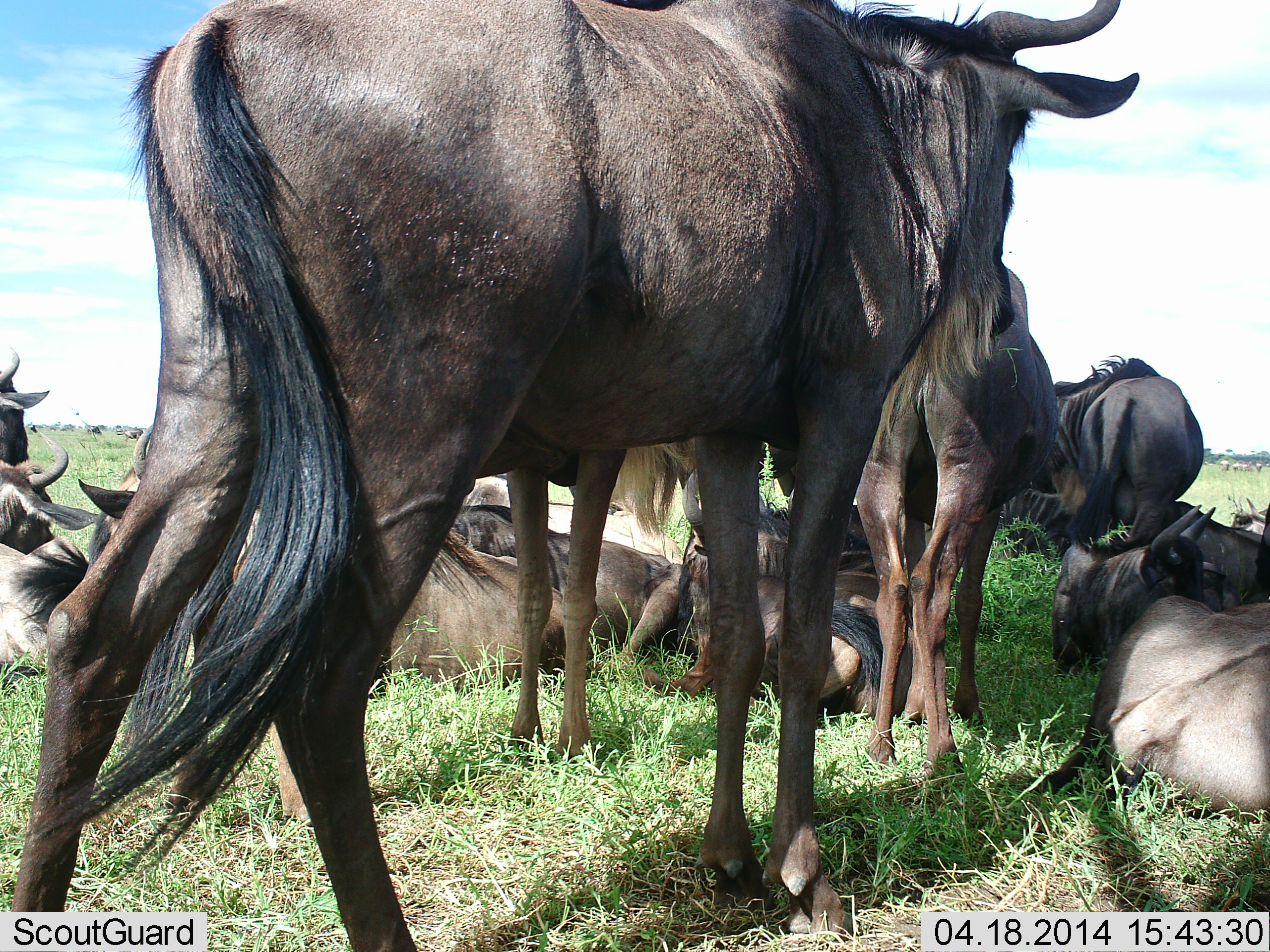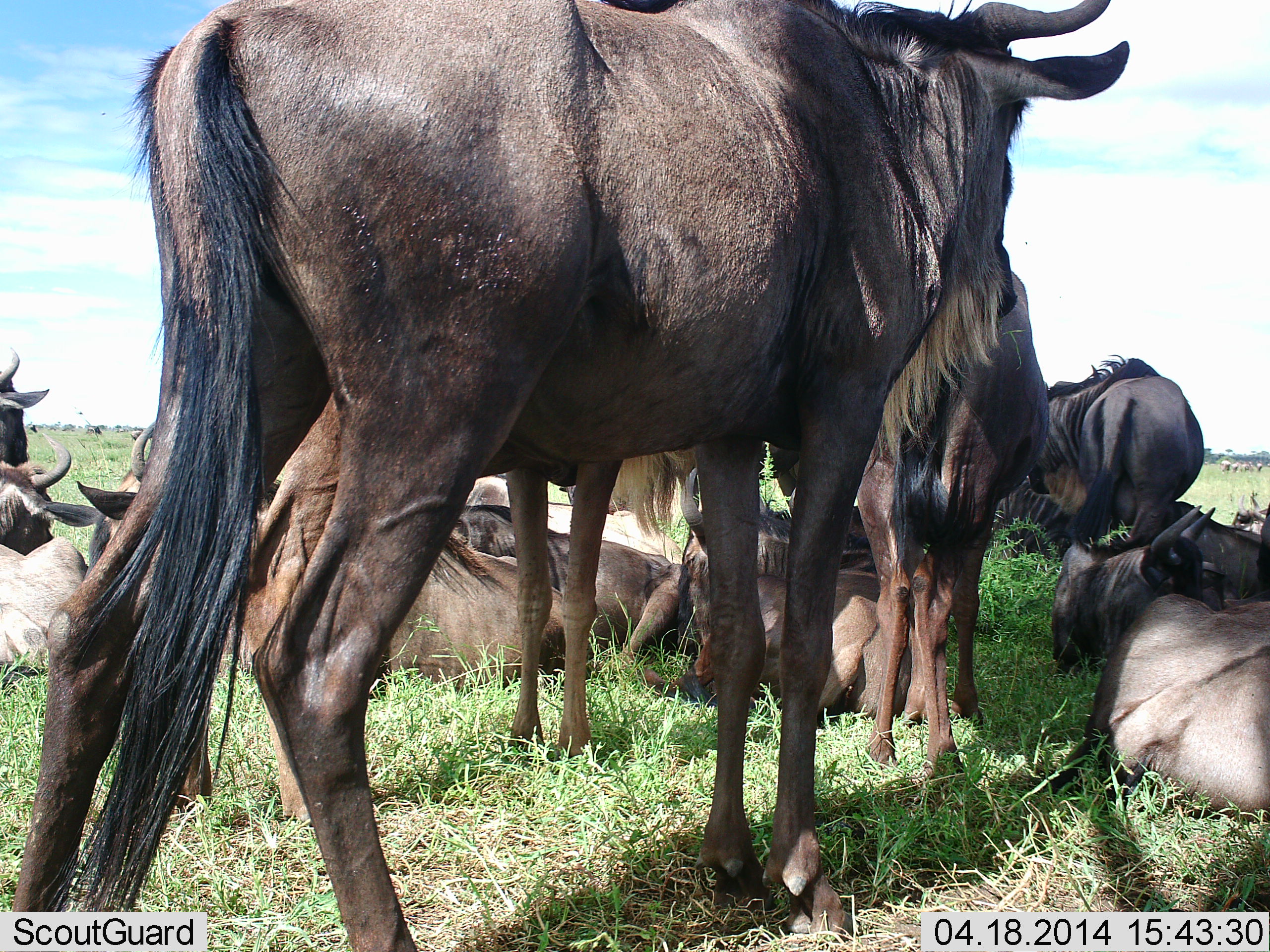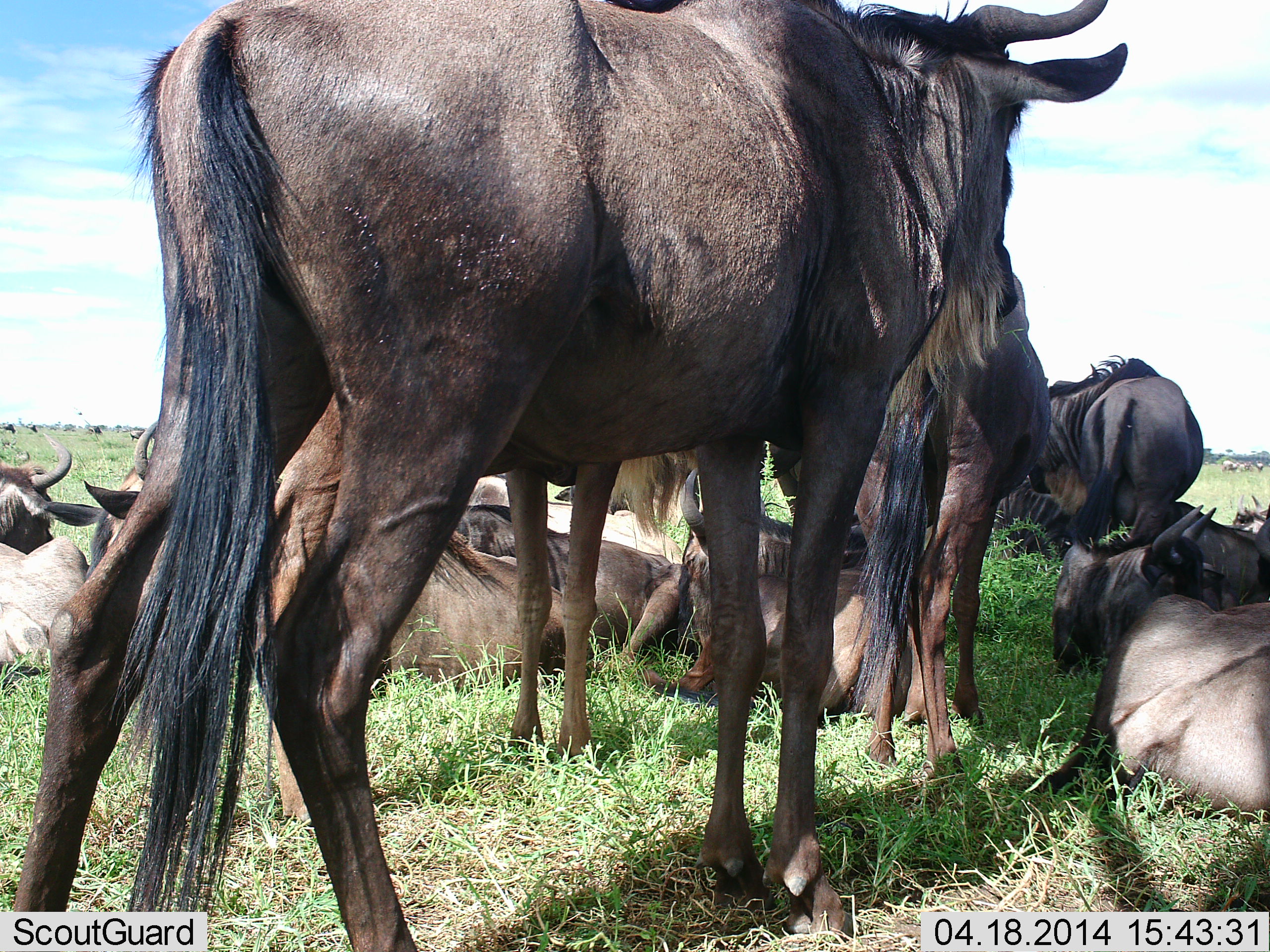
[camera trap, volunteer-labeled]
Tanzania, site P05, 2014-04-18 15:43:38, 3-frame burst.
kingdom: Animalia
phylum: Chordata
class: Mammalia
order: Artiodactyla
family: Bovidae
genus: Connochaetes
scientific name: Connochaetes taurinus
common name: blue wildebeest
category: wildebeest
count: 11-50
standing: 70%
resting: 90%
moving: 0%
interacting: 10%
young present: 0%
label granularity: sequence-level